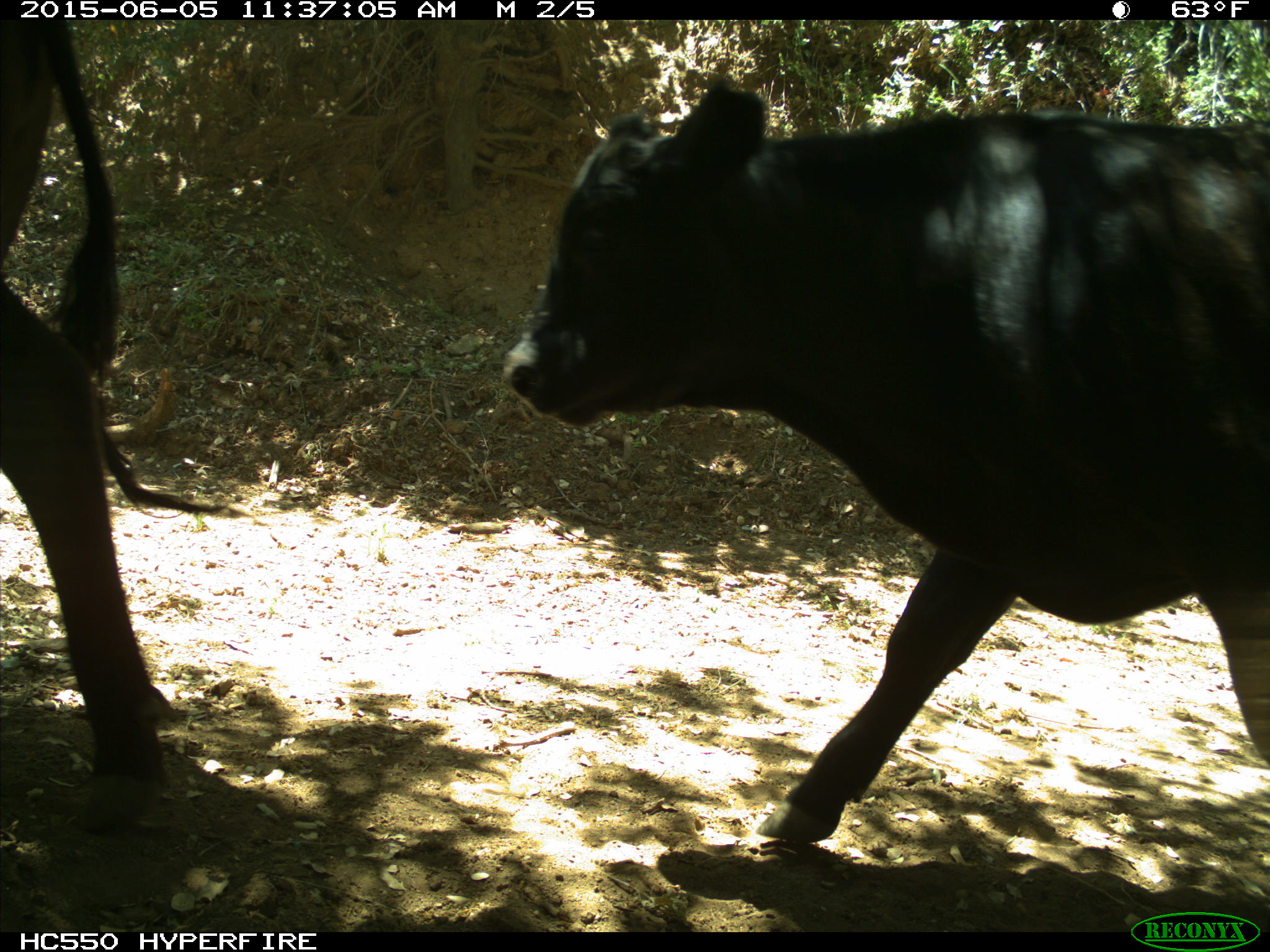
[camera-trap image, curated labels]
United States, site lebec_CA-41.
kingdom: Animalia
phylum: Chordata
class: Mammalia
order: Artiodactyla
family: Bovidae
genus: Bos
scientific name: Bos taurus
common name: domestic cow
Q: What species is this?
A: Bos taurus (domestic cow).